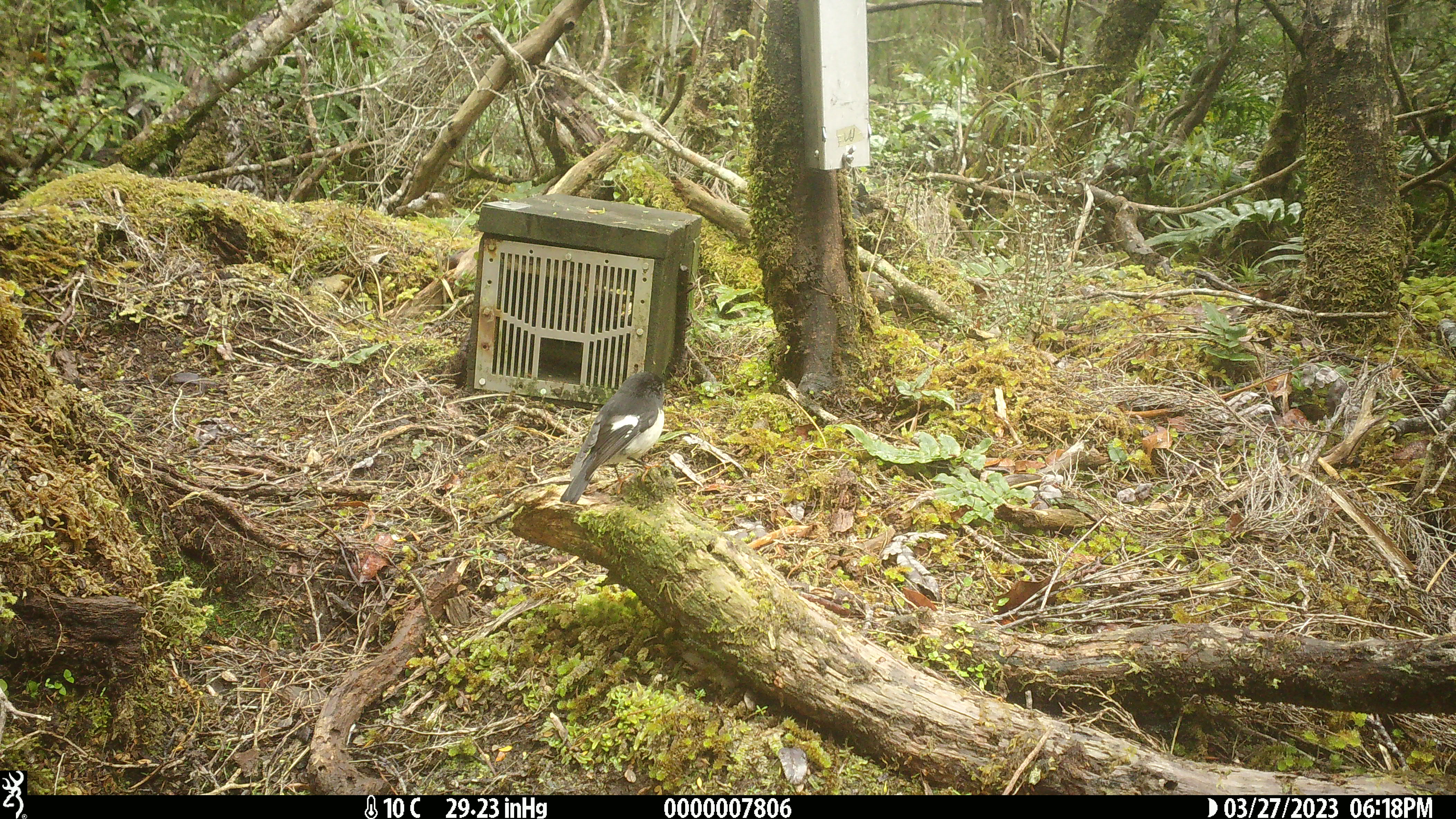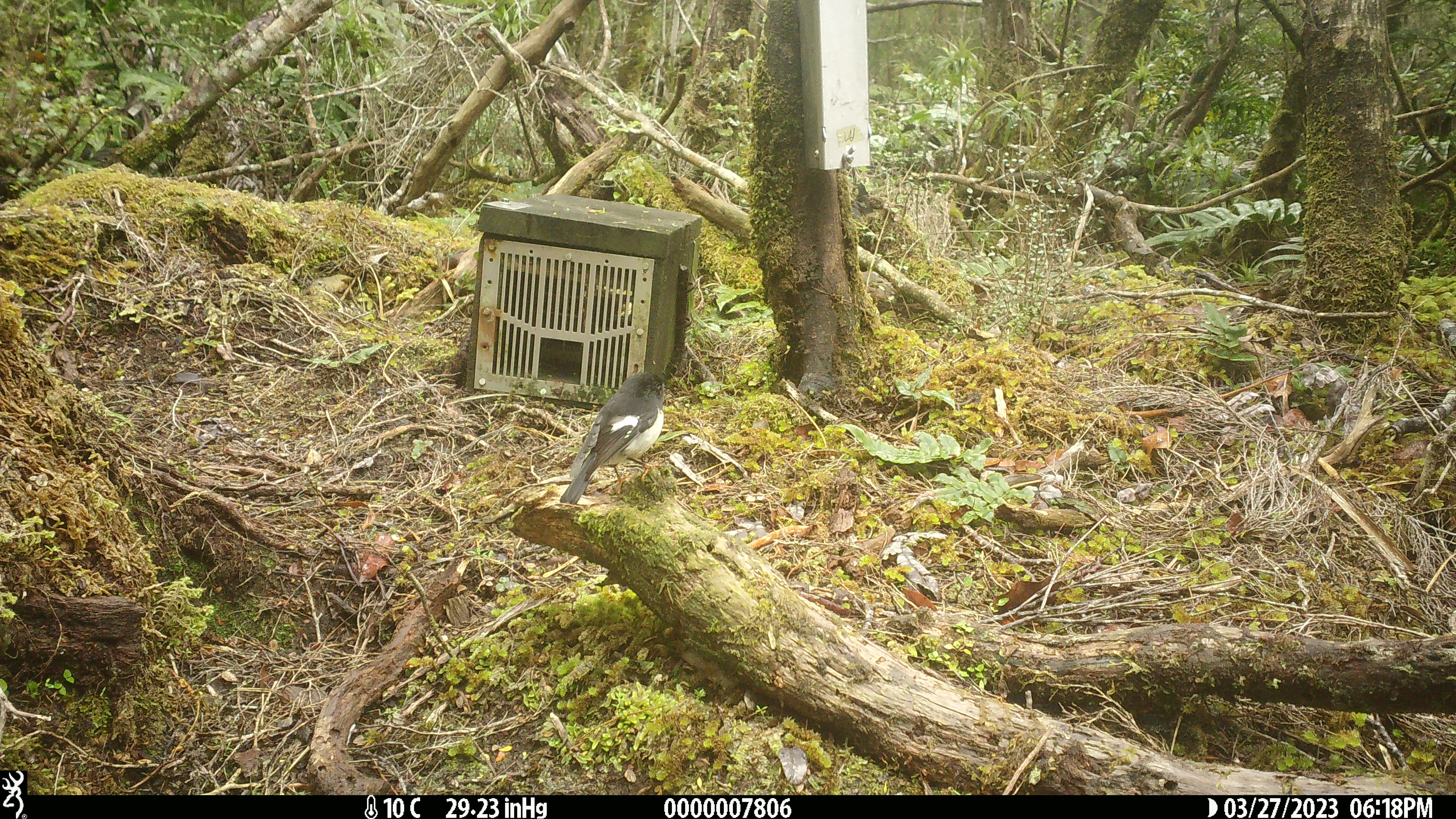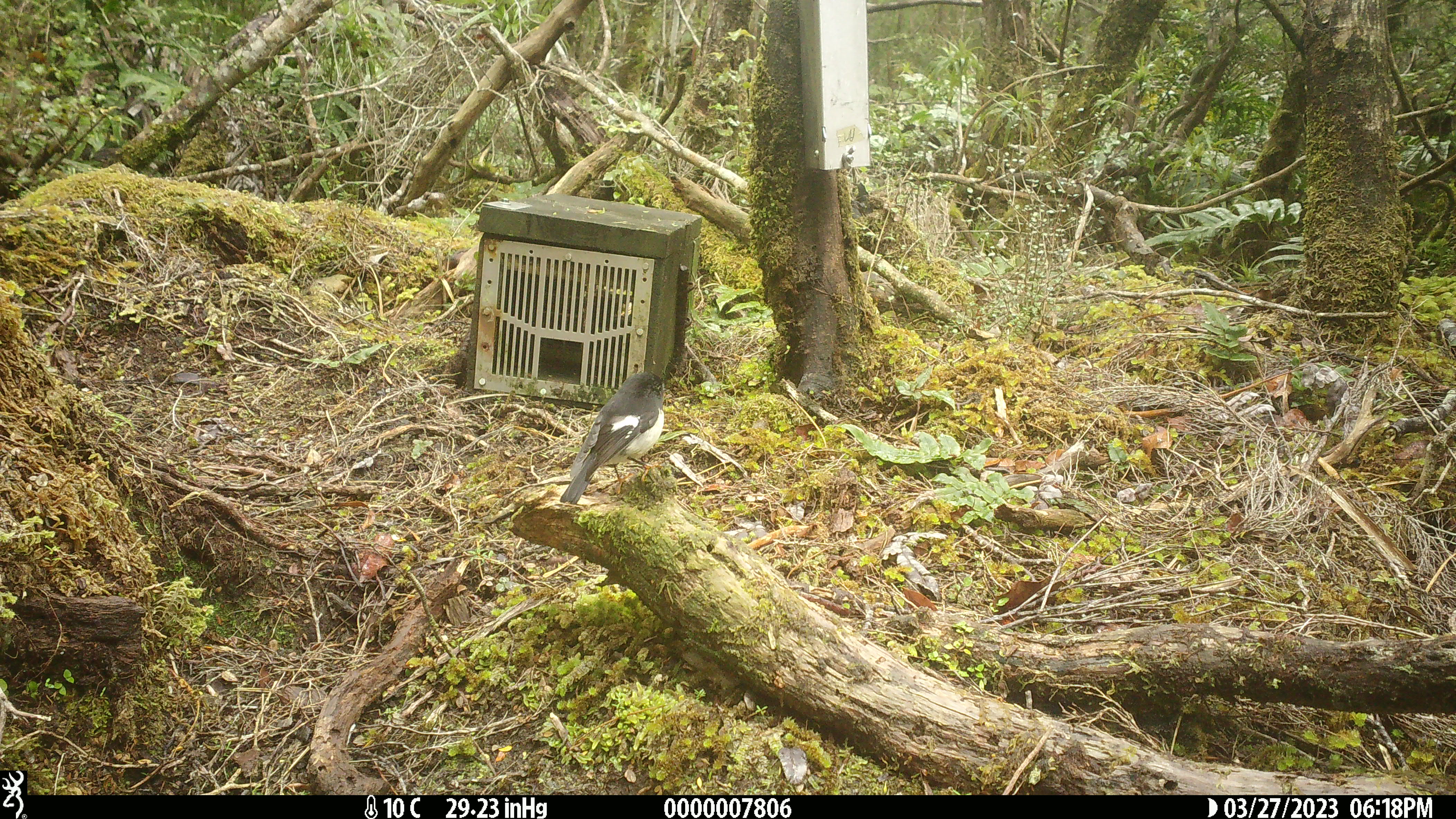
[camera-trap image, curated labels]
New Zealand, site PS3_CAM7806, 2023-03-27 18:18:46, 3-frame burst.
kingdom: Animalia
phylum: Chordata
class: Aves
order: Passeriformes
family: Petroicidae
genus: Petroica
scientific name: Petroica macrocephala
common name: tomtit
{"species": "tomtit (Petroica macrocephala)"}